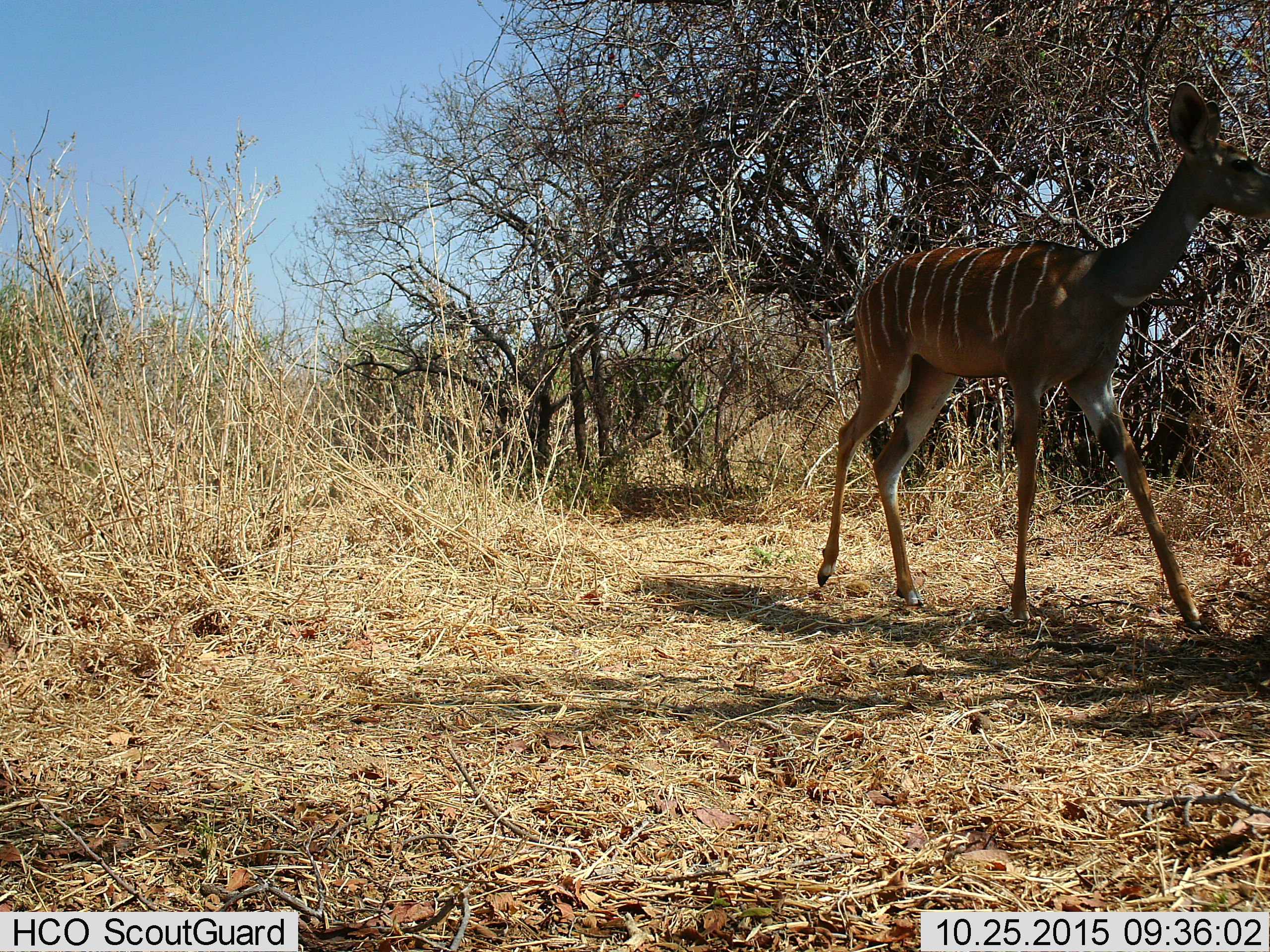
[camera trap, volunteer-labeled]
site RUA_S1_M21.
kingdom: Animalia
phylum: Chordata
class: Mammalia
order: Artiodactyla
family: Bovidae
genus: Tragelaphus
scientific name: Tragelaphus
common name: kudu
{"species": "kudu (Tragelaphus)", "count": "1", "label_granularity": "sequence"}